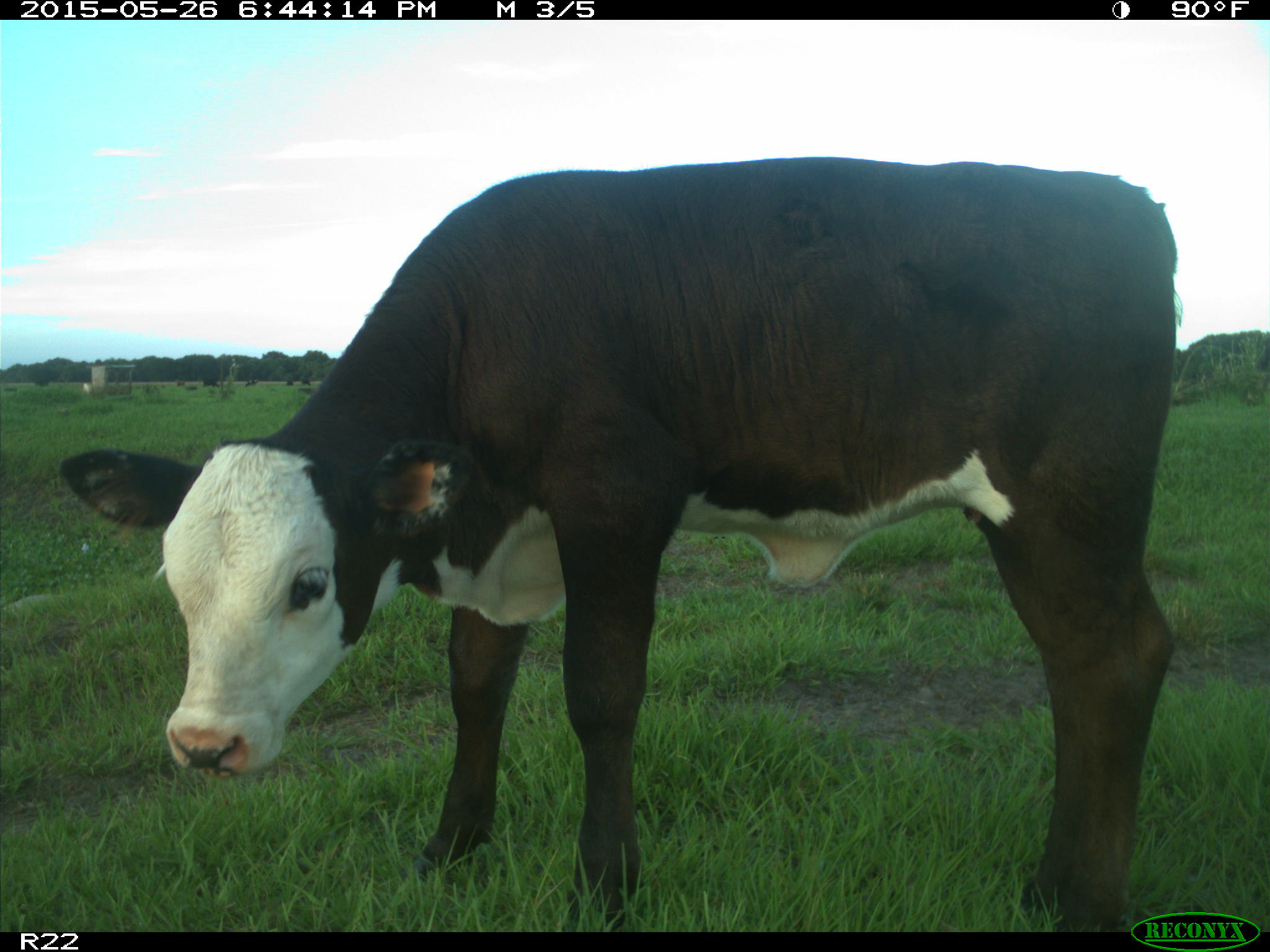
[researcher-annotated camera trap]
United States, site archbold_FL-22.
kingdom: Animalia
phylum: Chordata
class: Mammalia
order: Artiodactyla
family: Bovidae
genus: Bos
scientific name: Bos taurus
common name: domestic cow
Bos taurus (domestic cow).